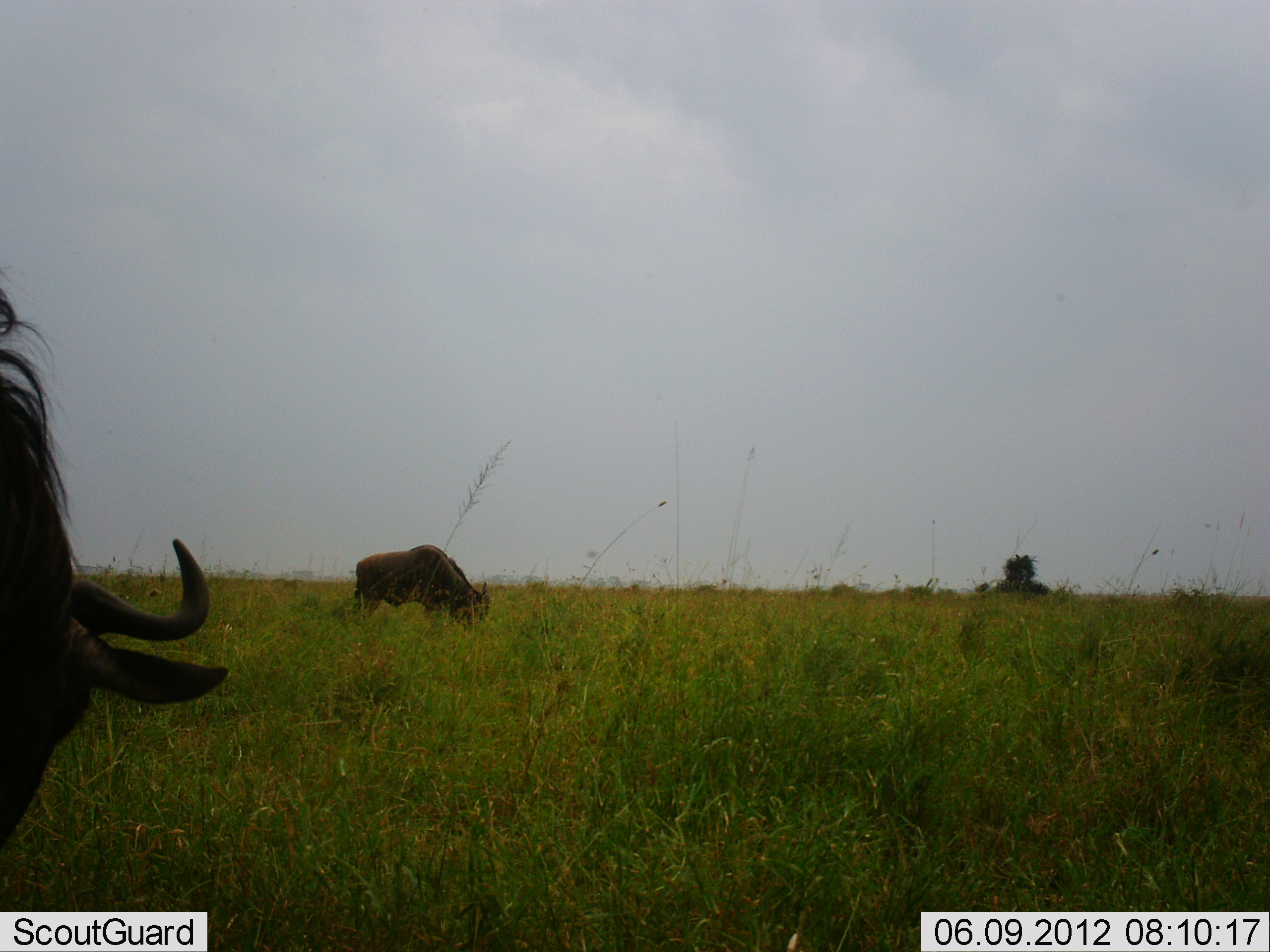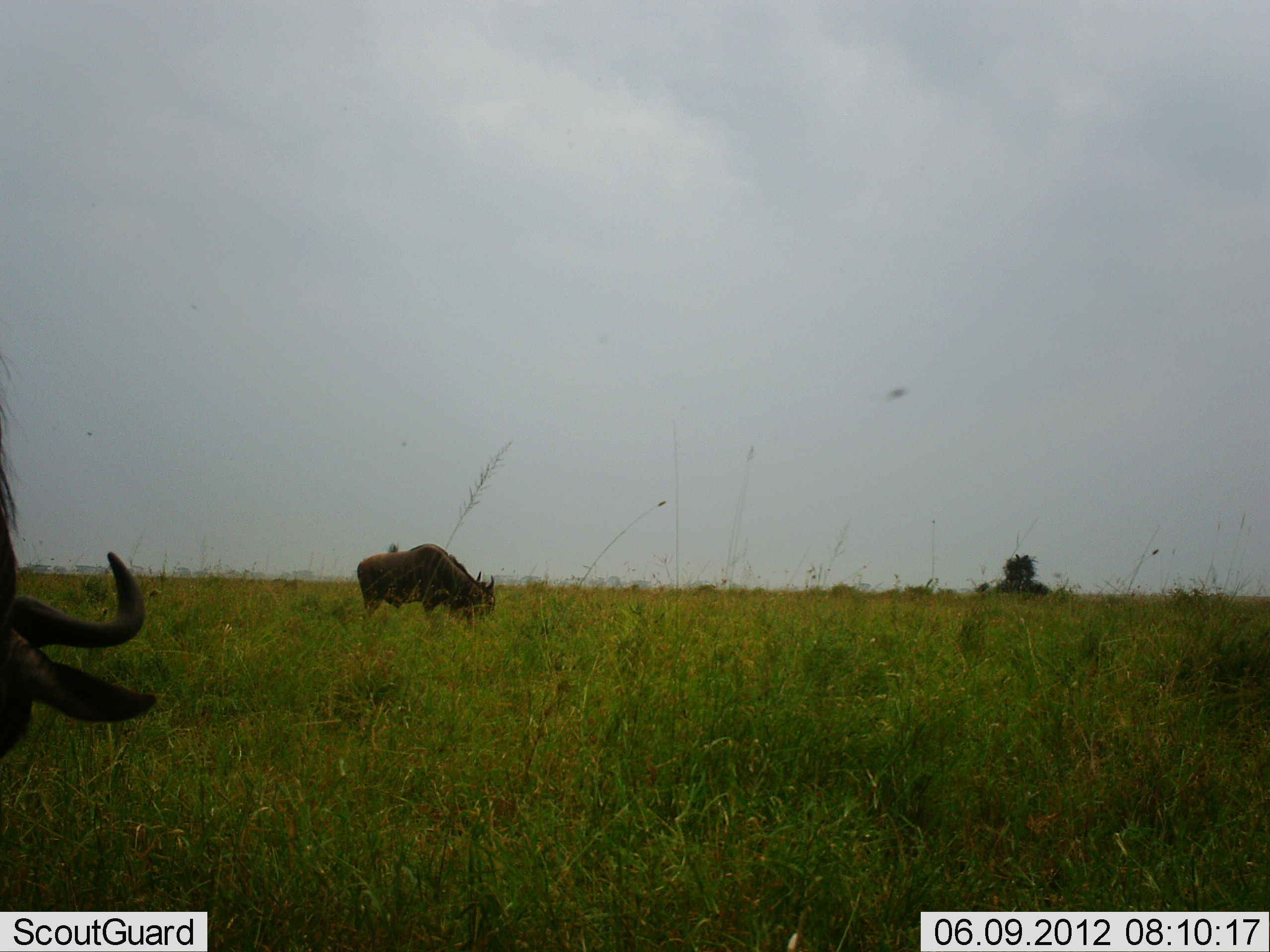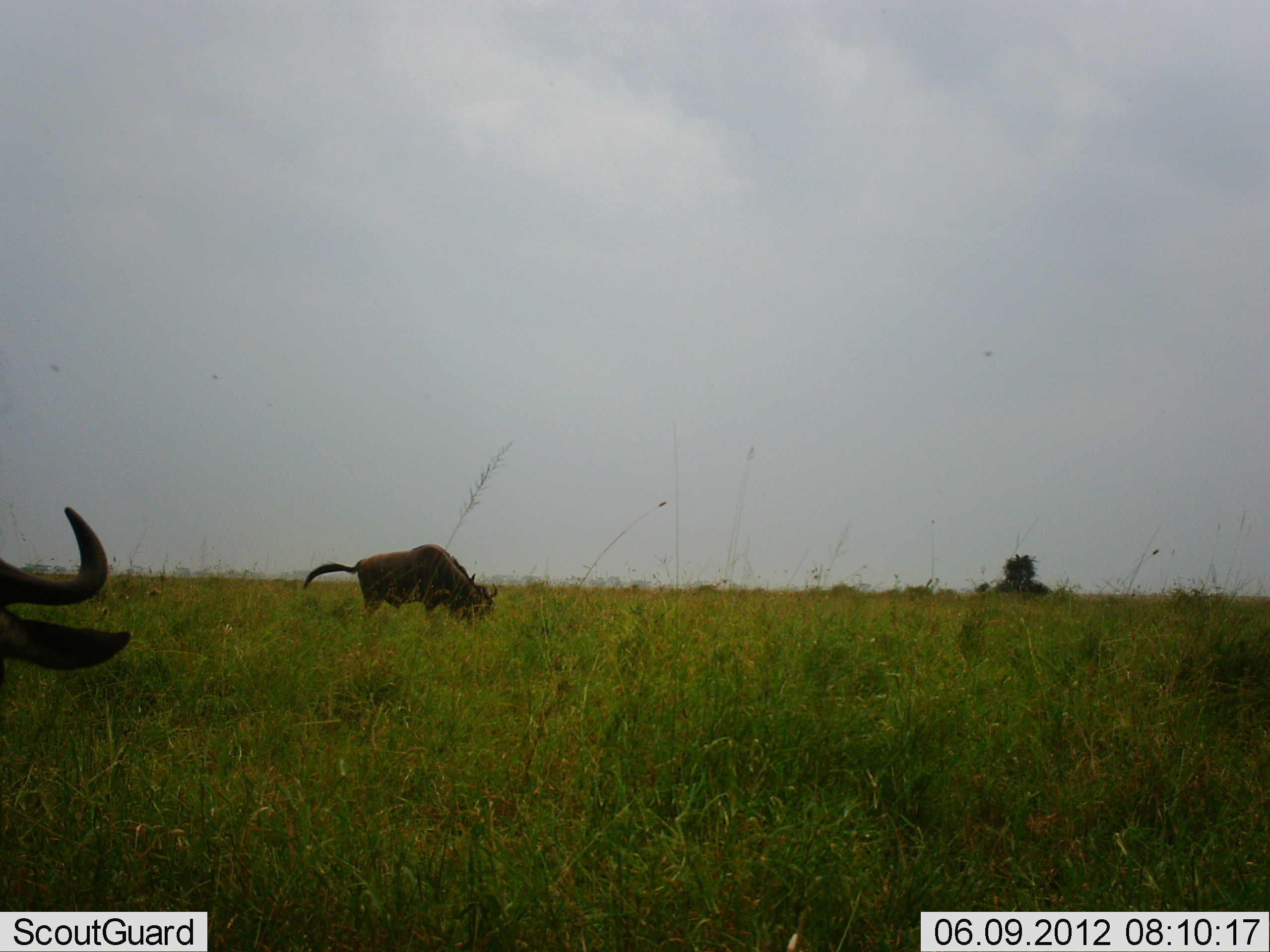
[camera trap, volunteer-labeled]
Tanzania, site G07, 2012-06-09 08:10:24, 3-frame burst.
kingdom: Animalia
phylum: Chordata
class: Mammalia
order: Artiodactyla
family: Bovidae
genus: Connochaetes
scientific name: Connochaetes taurinus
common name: blue wildebeest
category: wildebeest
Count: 2.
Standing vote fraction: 36%.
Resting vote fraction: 0%.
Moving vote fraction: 9%.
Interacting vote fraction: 0%.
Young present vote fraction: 0%.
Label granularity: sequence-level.